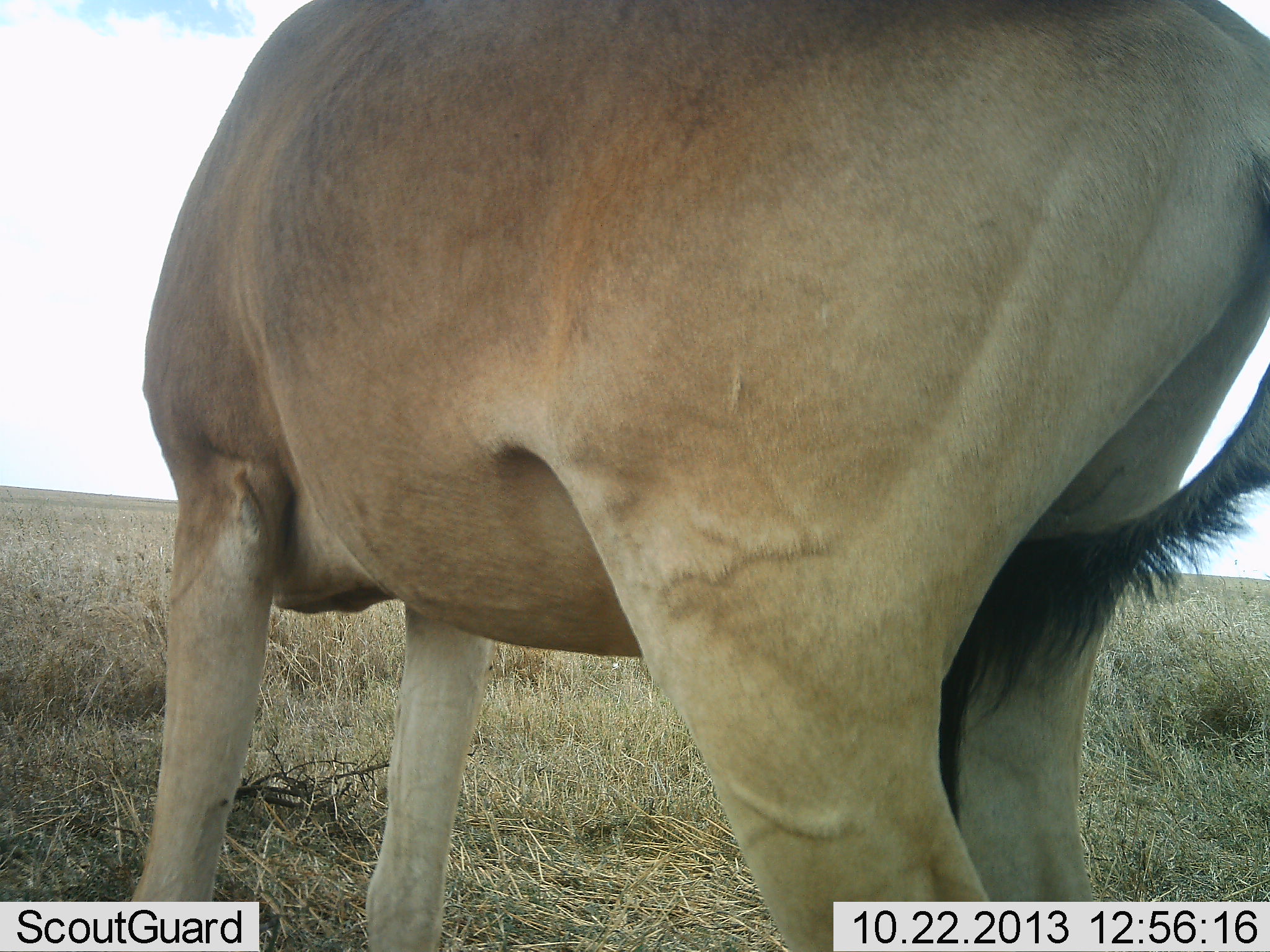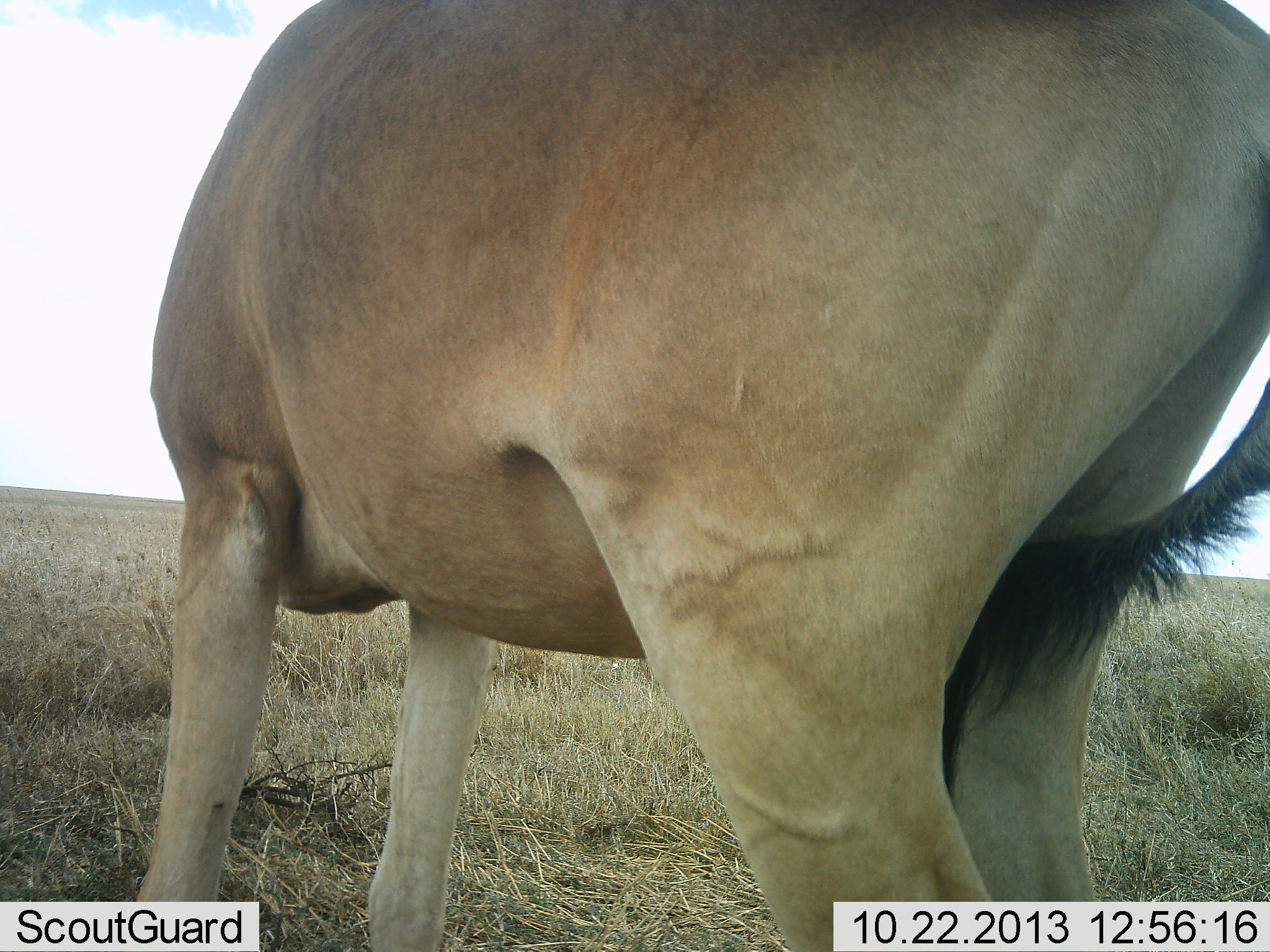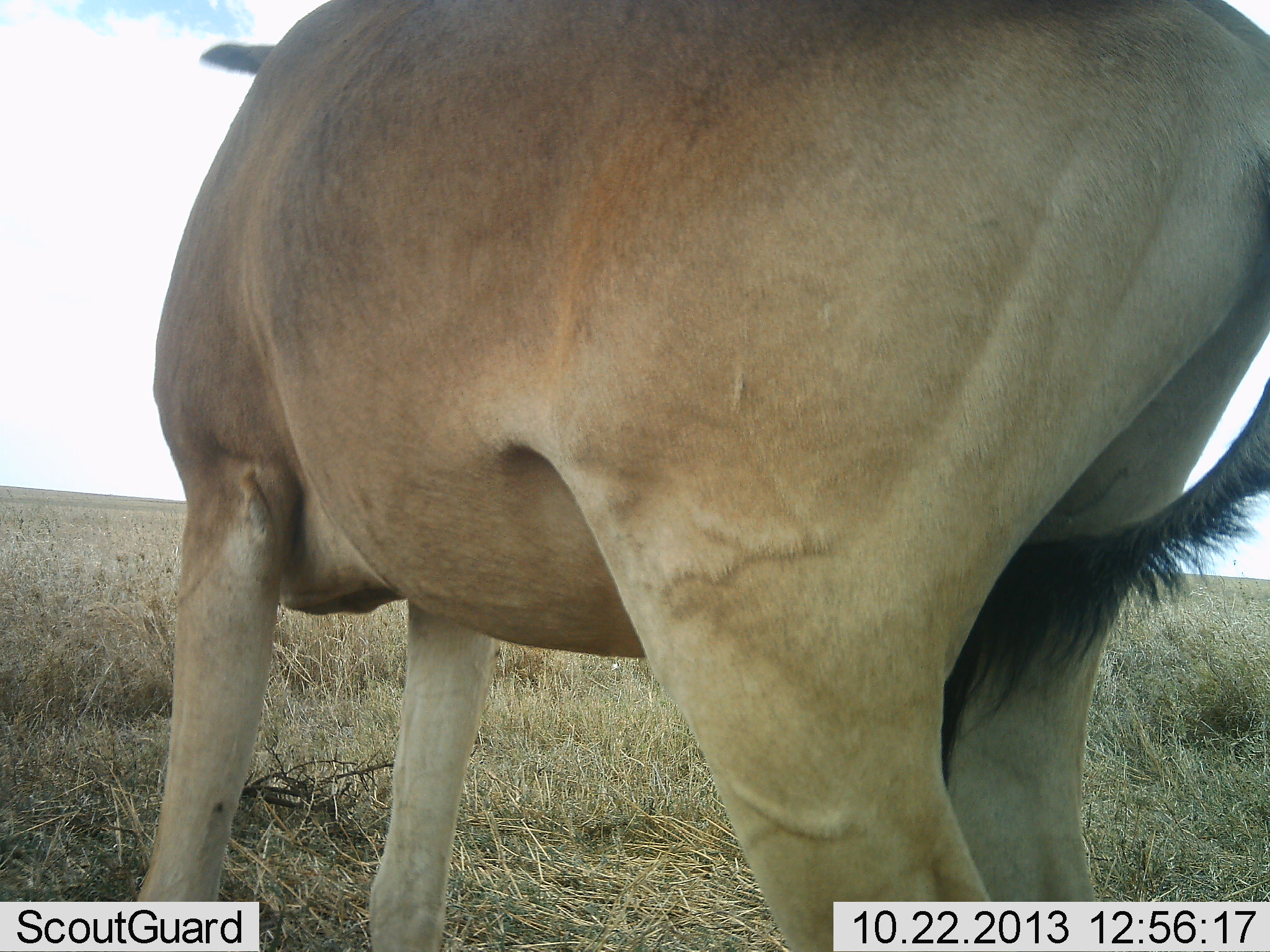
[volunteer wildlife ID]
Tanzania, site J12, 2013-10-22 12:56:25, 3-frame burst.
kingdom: Animalia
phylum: Chordata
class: Mammalia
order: Artiodactyla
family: Bovidae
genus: Alcelaphus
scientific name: Alcelaphus buselaphus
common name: hartebeest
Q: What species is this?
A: Hartebeest (Alcelaphus buselaphus).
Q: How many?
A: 1.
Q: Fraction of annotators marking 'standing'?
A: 80%.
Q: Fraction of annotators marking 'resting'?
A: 10%.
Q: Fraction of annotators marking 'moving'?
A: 0%.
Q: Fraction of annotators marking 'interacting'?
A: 0%.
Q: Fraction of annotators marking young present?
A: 0%.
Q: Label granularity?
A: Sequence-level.